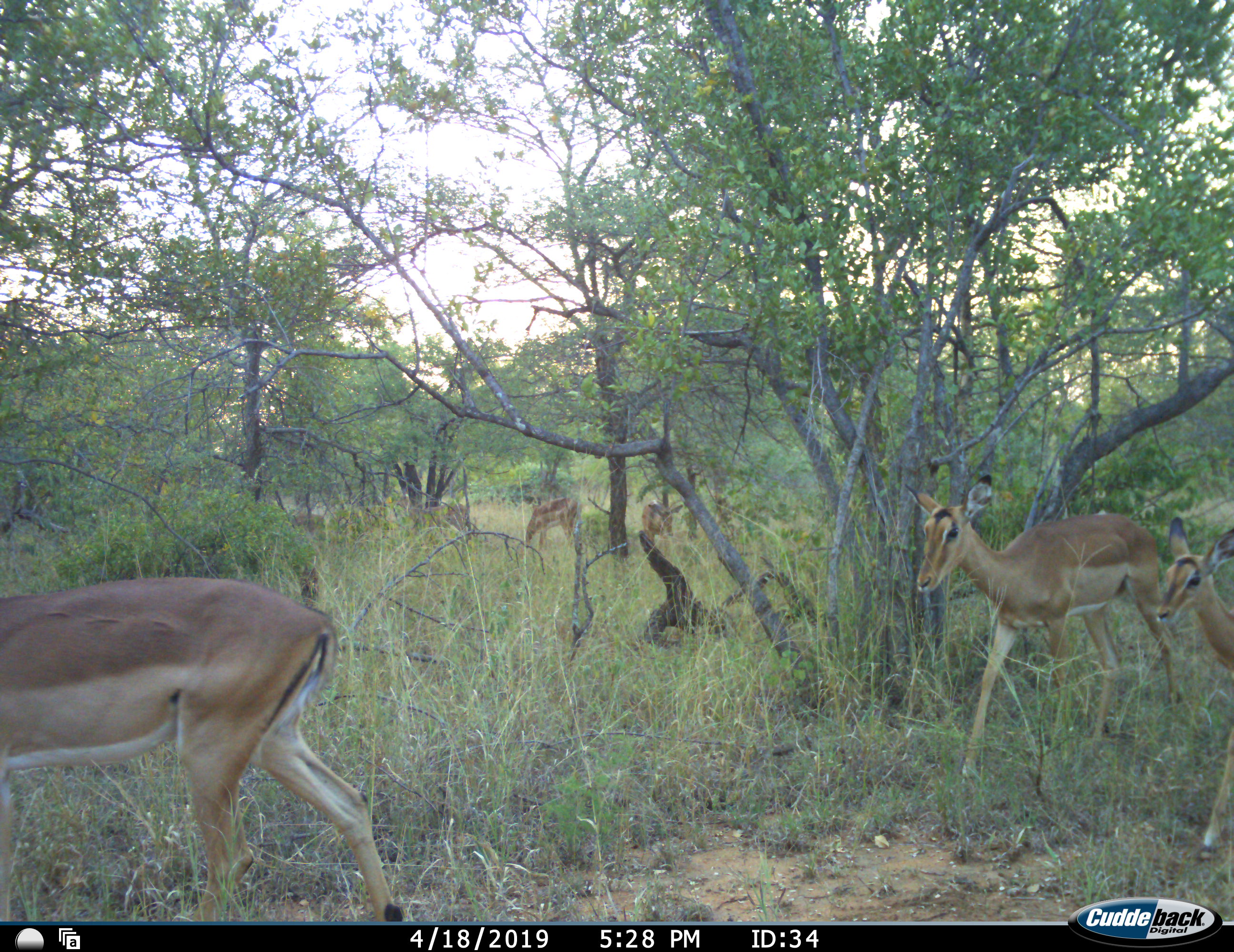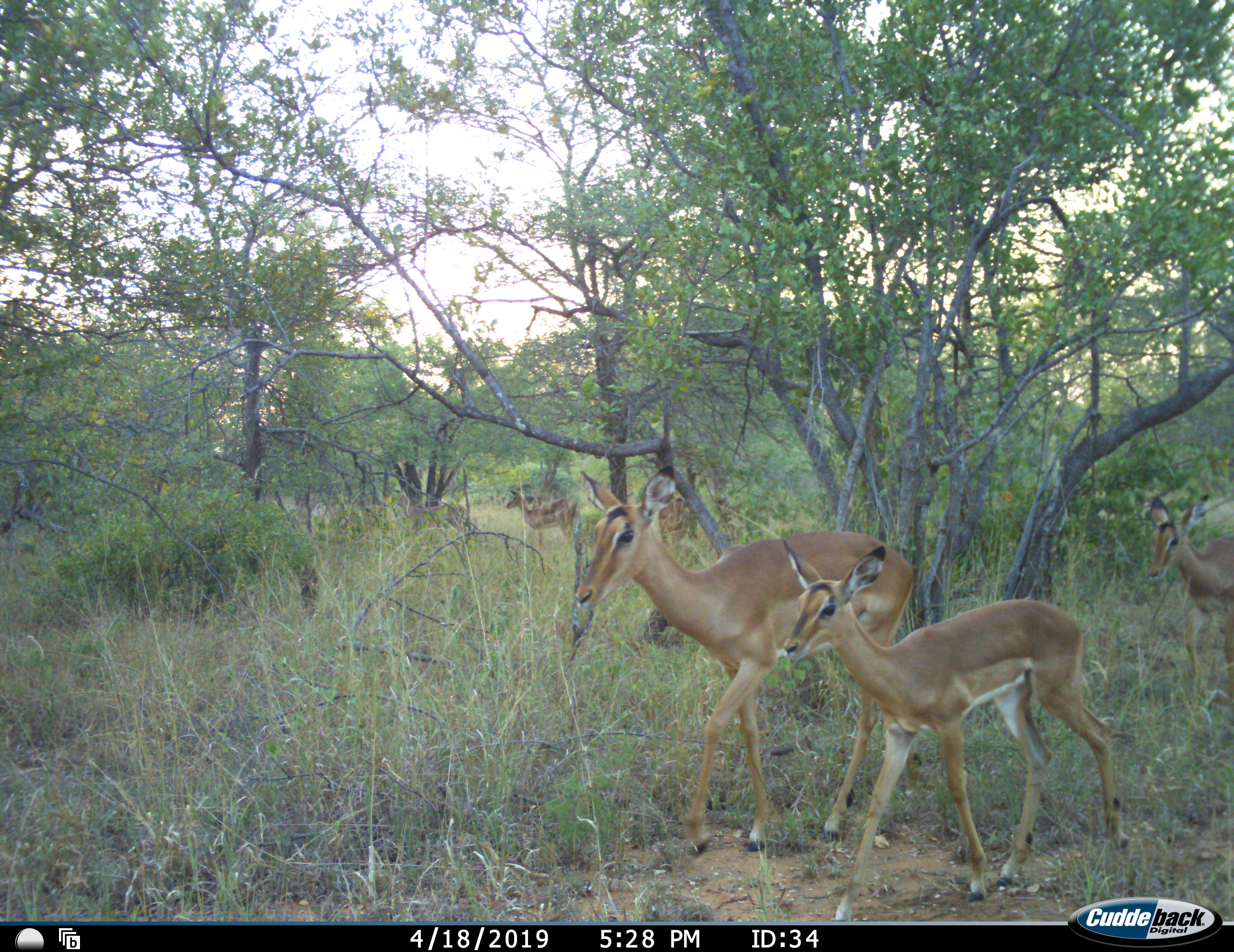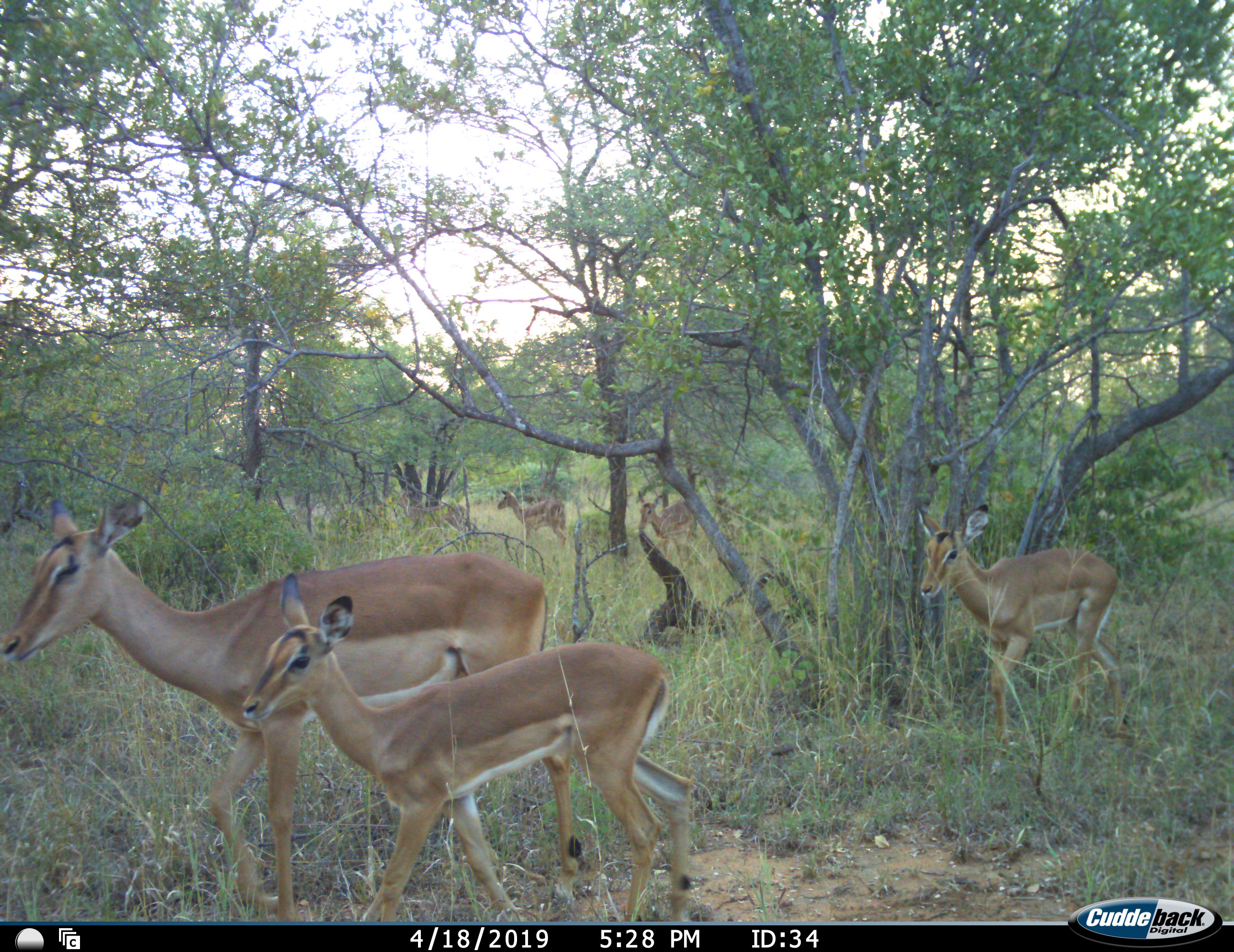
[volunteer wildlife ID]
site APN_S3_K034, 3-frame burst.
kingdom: Animalia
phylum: Chordata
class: Mammalia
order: Artiodactyla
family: Bovidae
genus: Aepyceros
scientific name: Aepyceros melampus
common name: impala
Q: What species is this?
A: Impala (Aepyceros melampus).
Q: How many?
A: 7.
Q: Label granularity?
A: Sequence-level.